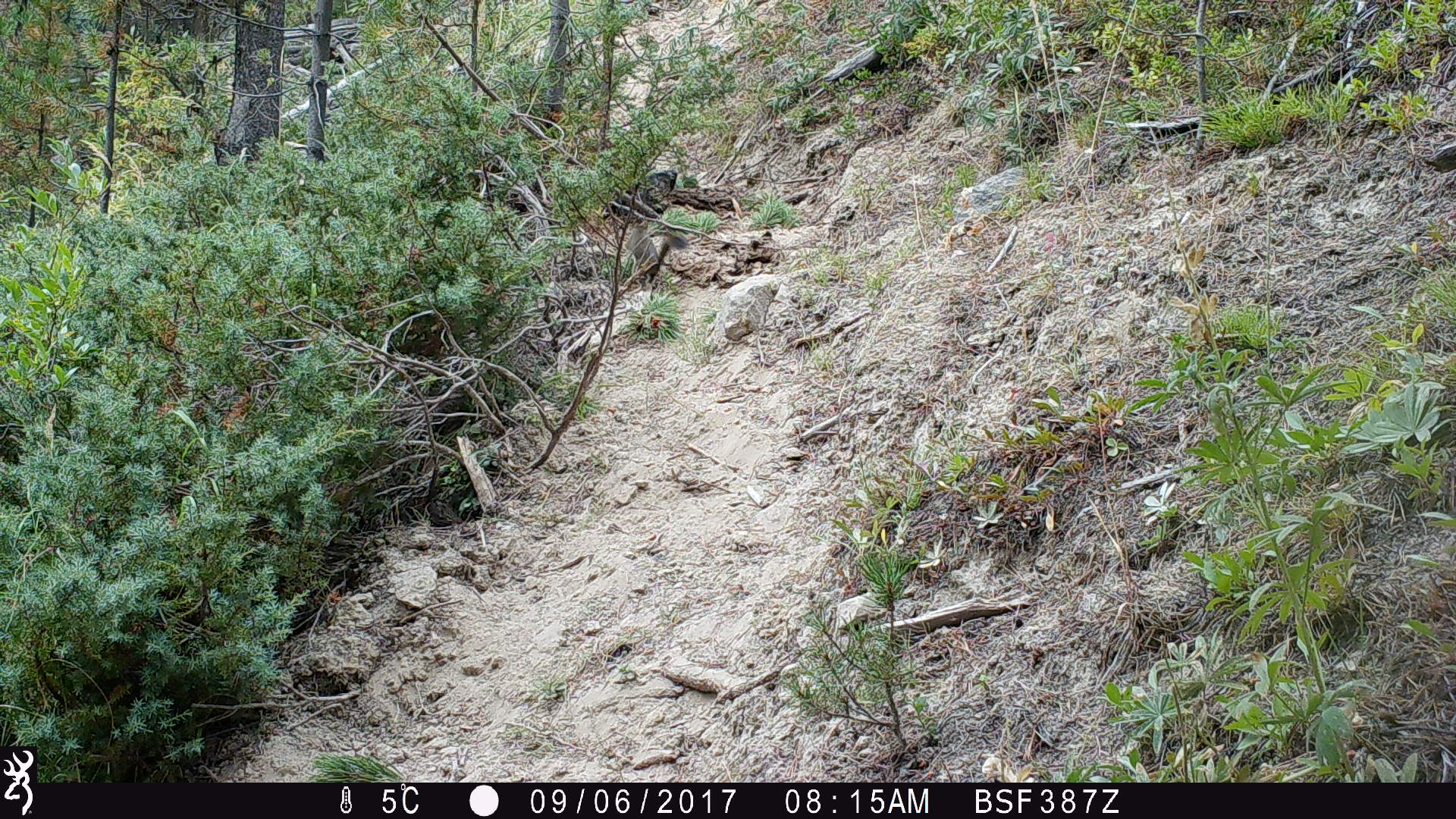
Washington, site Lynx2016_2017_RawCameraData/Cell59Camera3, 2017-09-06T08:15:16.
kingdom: Animalia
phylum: Chordata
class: Mammalia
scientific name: Mammalia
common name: small mammal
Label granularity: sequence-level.